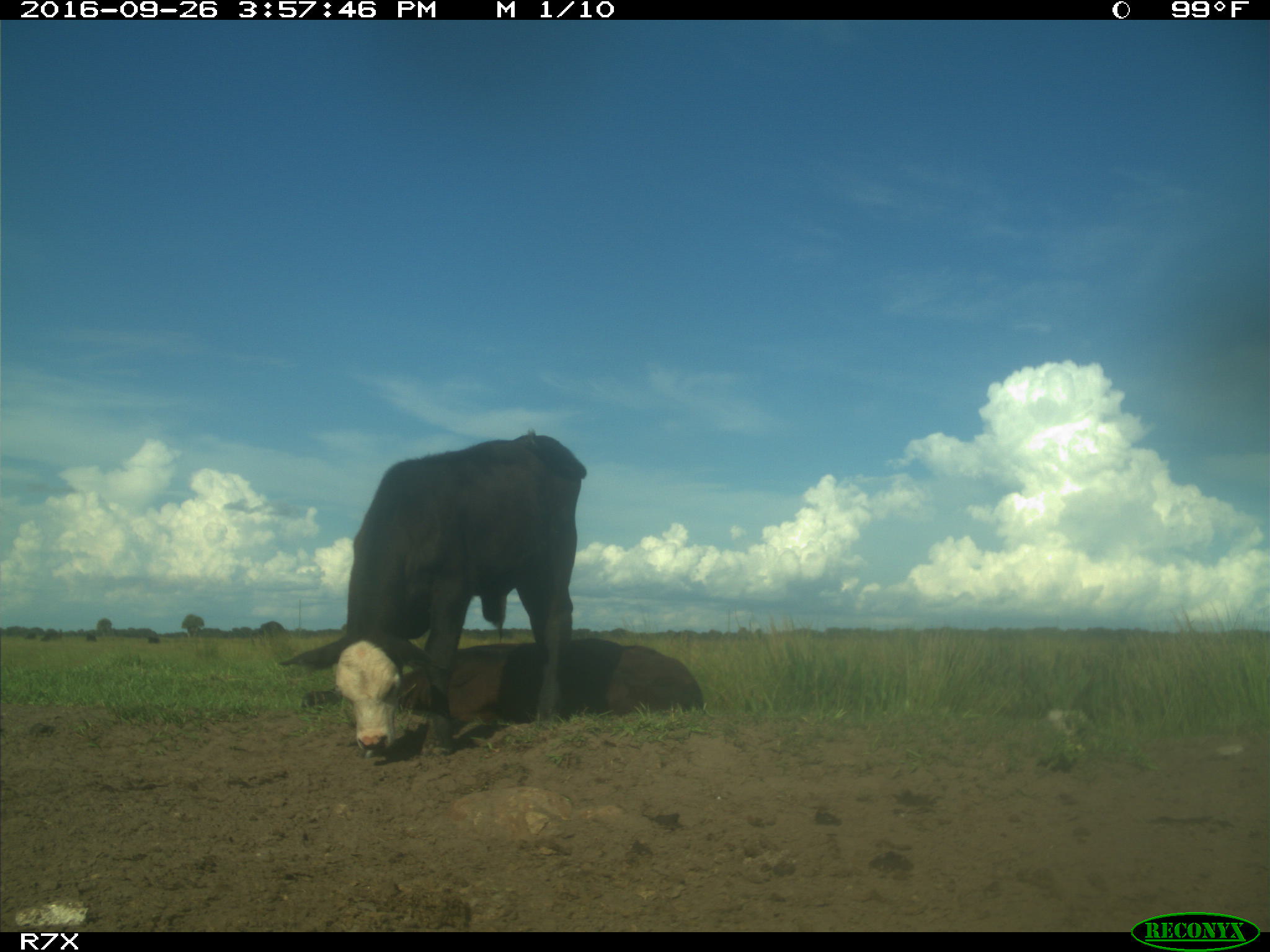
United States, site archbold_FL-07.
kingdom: Animalia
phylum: Chordata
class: Mammalia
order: Artiodactyla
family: Bovidae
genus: Bos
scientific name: Bos taurus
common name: domestic cow